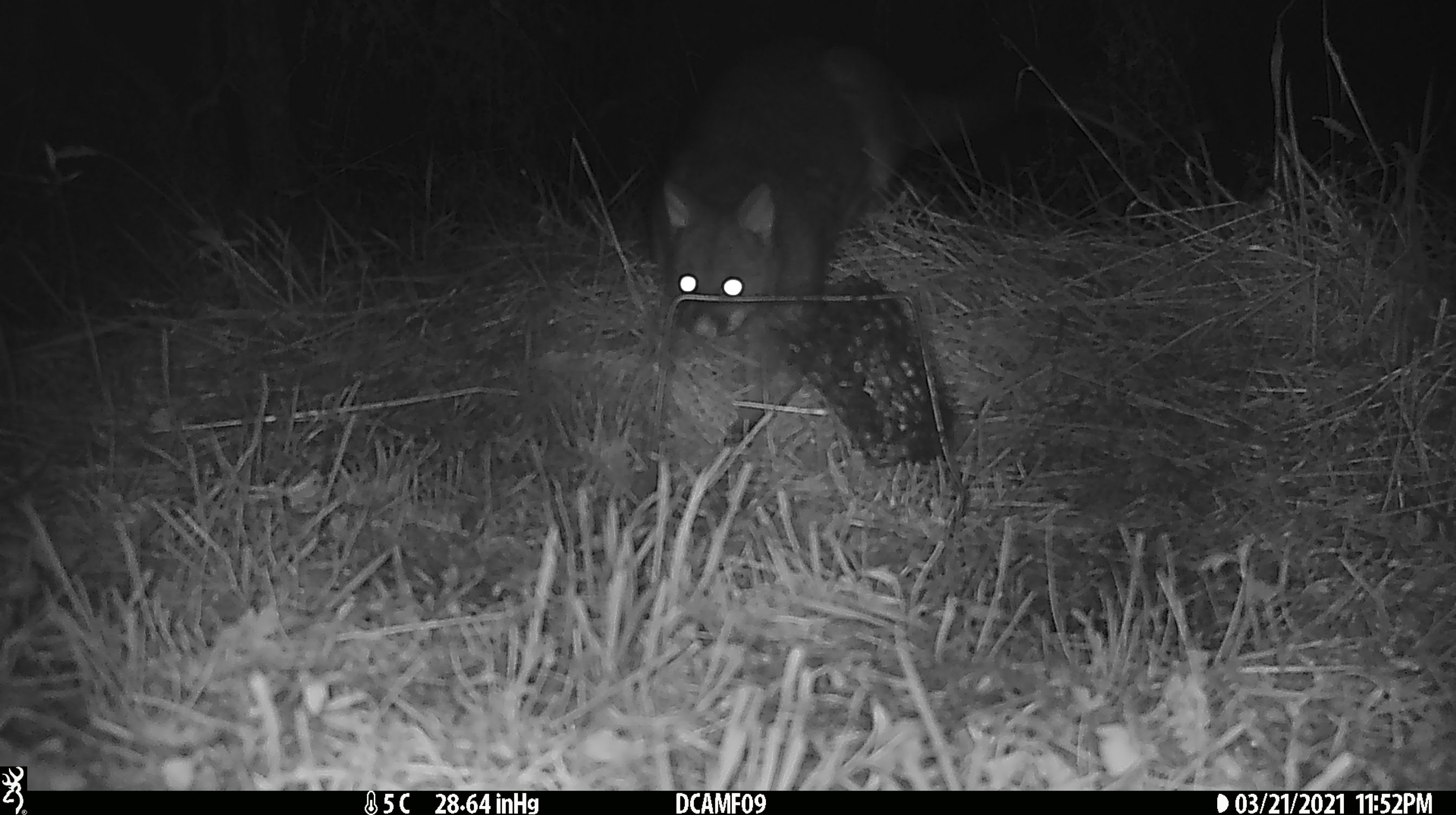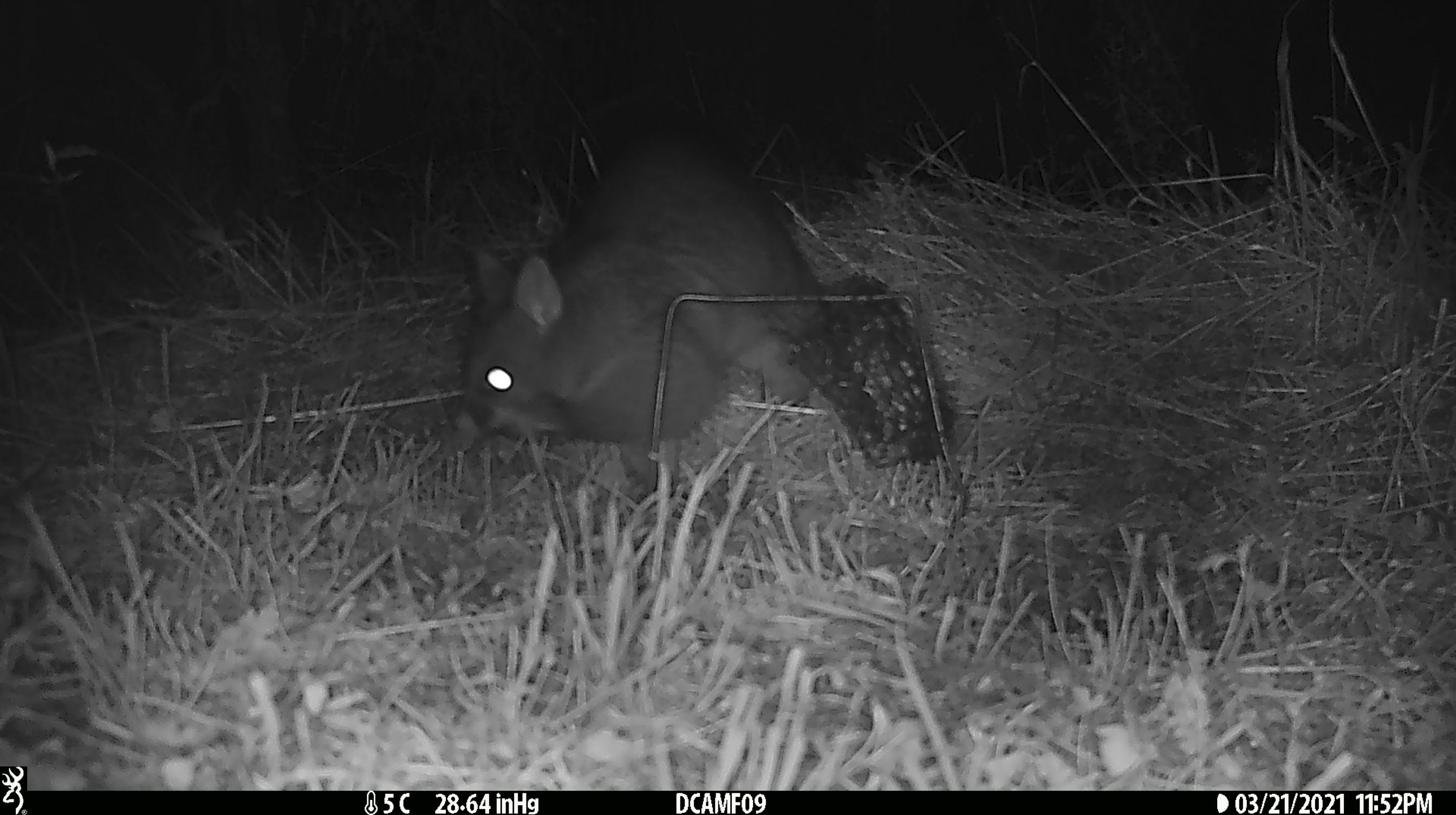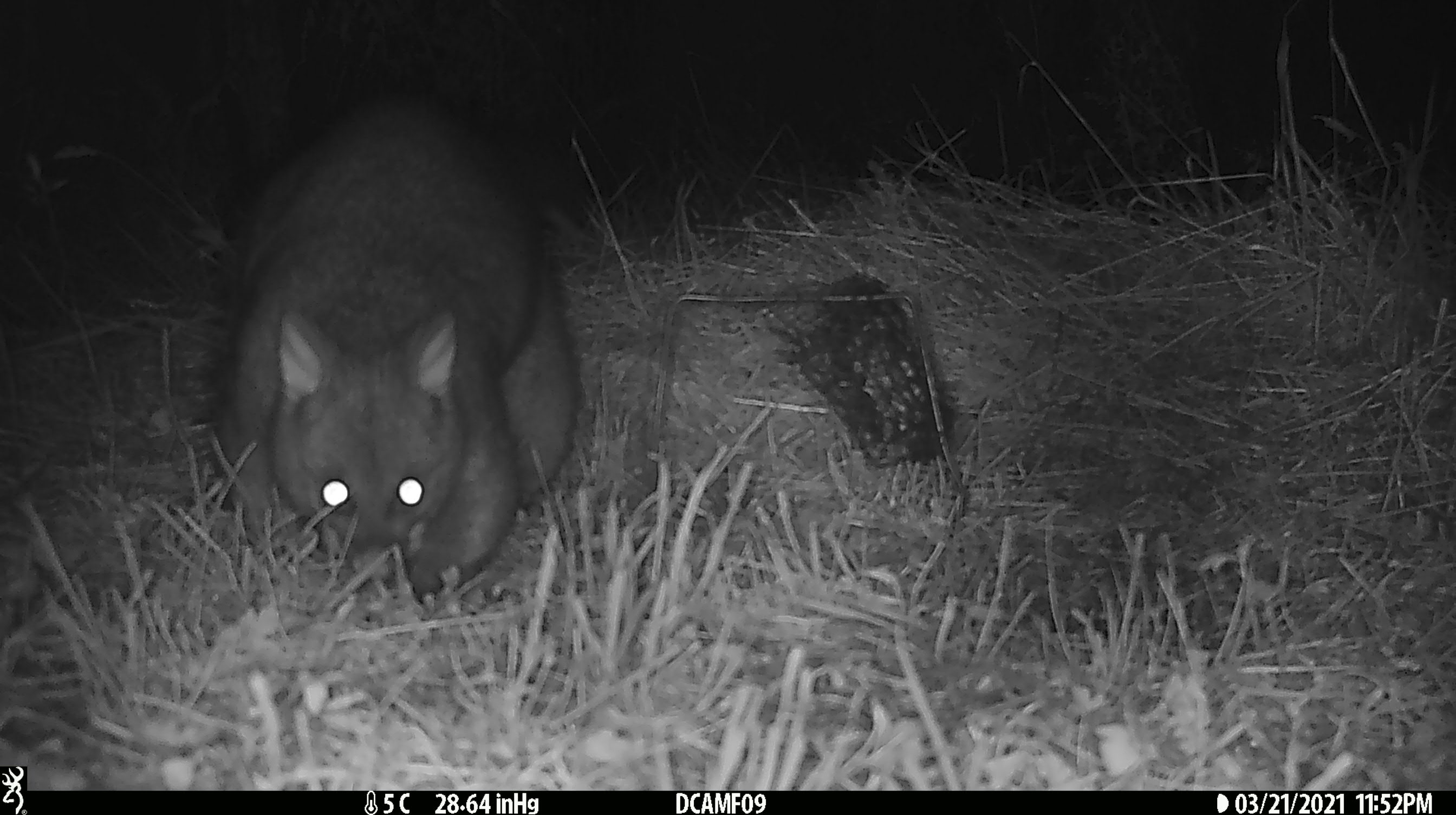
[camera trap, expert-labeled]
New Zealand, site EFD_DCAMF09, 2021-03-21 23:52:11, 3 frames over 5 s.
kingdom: Animalia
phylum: Chordata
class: Mammalia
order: Diprotodontia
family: Phalangeridae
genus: Trichosurus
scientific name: Trichosurus vulpecula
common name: common brushtail possum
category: possum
Possum (common brushtail possum) (Trichosurus vulpecula).